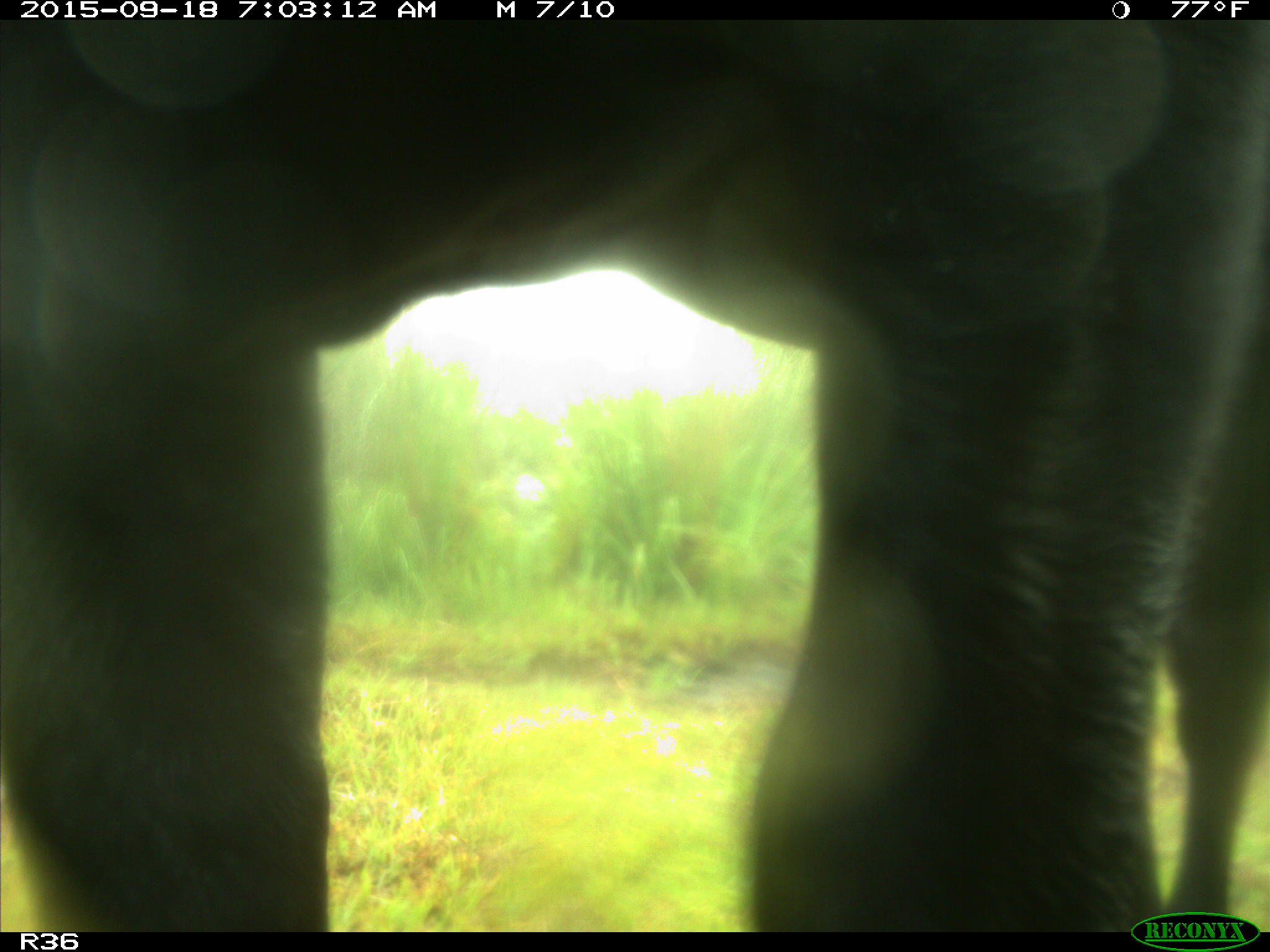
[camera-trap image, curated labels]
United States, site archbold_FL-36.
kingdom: Animalia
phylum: Chordata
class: Mammalia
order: Artiodactyla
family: Bovidae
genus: Bos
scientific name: Bos taurus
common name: domestic cow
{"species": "Bos taurus (domestic cow)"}